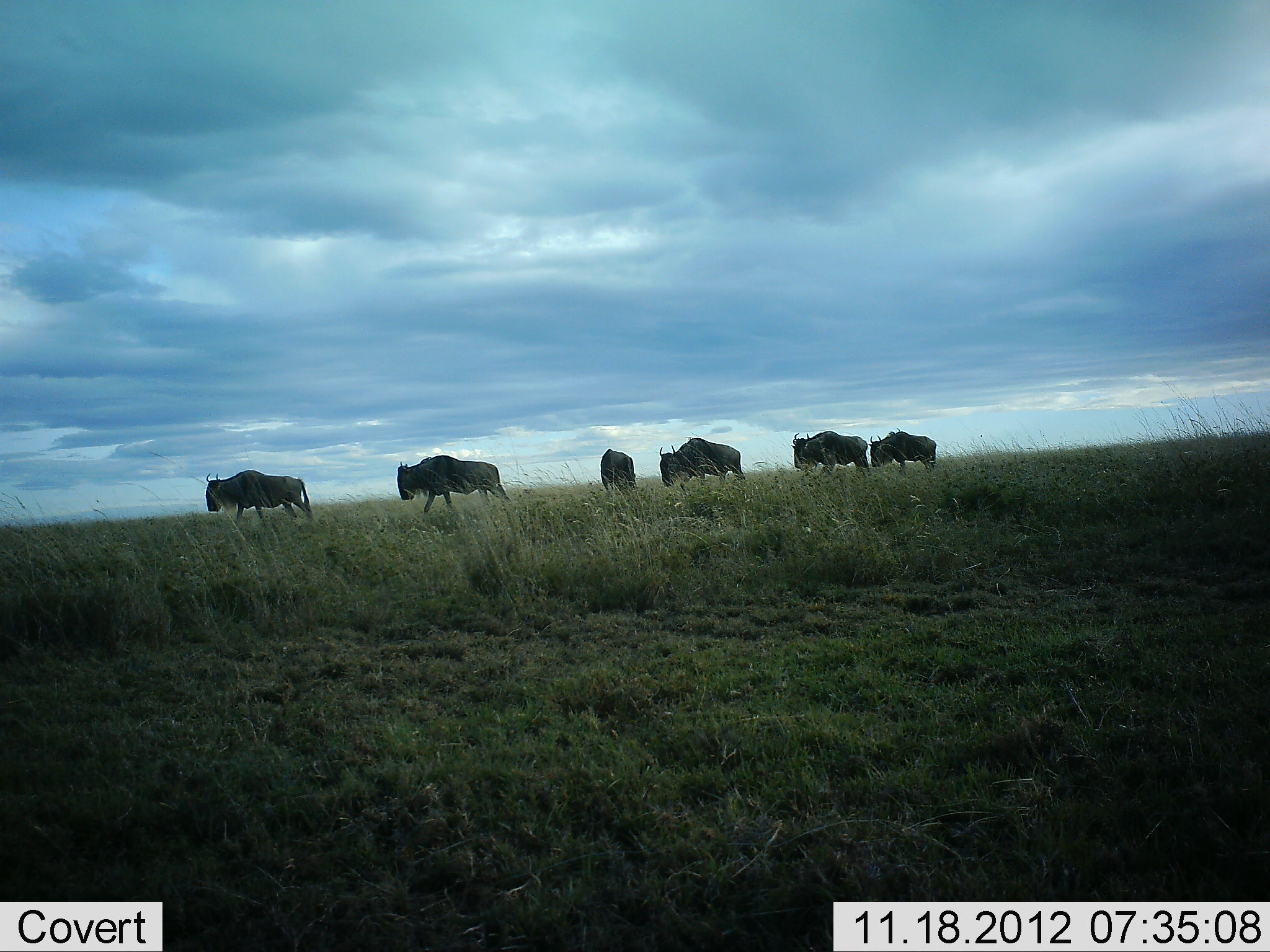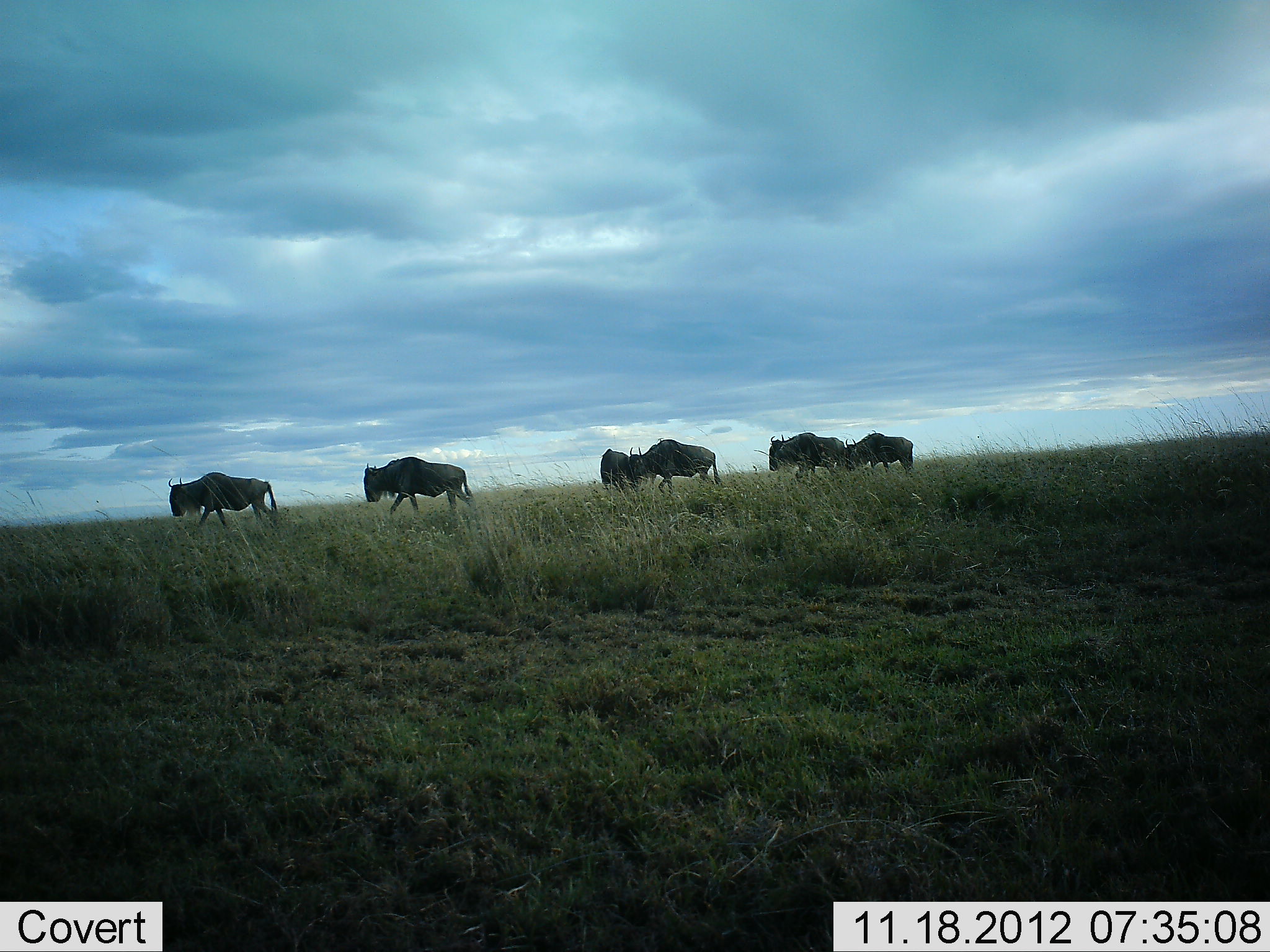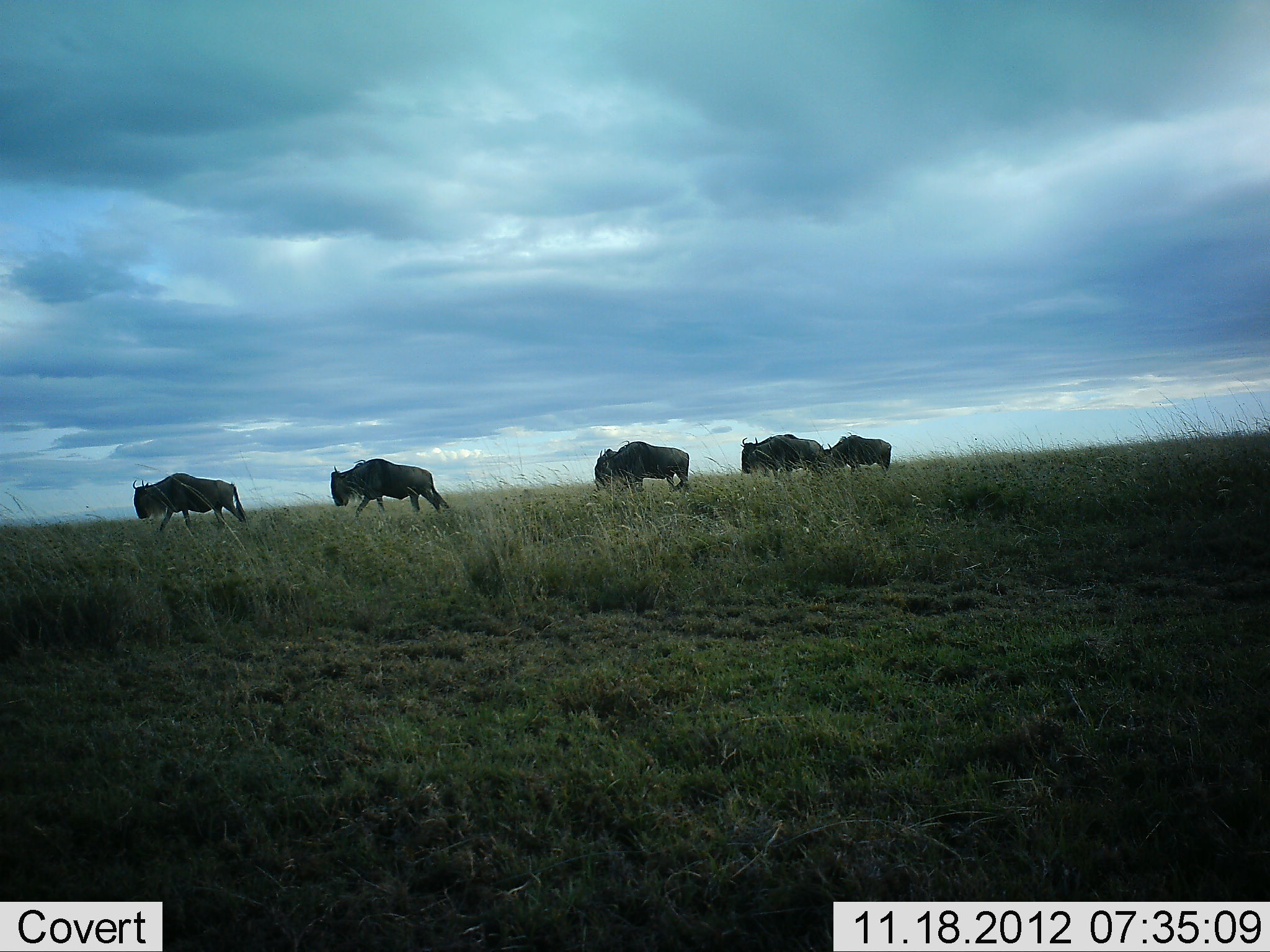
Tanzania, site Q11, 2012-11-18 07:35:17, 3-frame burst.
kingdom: Animalia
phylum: Chordata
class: Mammalia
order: Artiodactyla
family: Bovidae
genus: Connochaetes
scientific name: Connochaetes taurinus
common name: blue wildebeest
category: wildebeest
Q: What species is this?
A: Wildebeest (blue wildebeest) (Connochaetes taurinus).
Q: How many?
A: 6.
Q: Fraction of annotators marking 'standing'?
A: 30%.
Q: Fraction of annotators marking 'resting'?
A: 0%.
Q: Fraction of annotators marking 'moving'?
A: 100%.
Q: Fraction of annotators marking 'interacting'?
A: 0%.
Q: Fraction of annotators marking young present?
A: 0%.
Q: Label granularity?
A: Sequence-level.